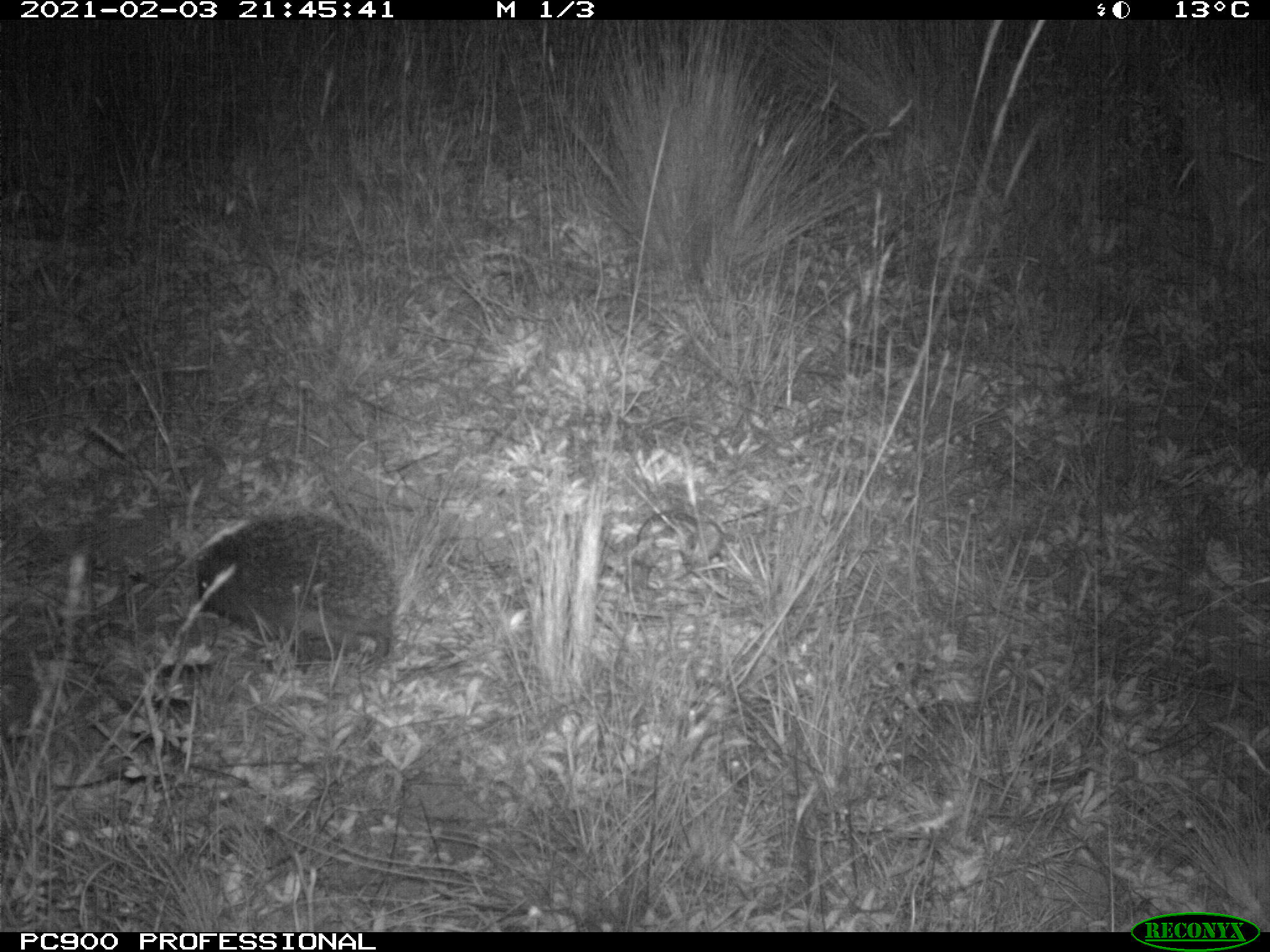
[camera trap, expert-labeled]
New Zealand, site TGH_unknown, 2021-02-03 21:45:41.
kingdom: Animalia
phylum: Chordata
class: Mammalia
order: Eulipotyphla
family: Erinaceidae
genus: Erinaceus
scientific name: Erinaceus europaeus europaeus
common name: european hedgehog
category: hedgehog